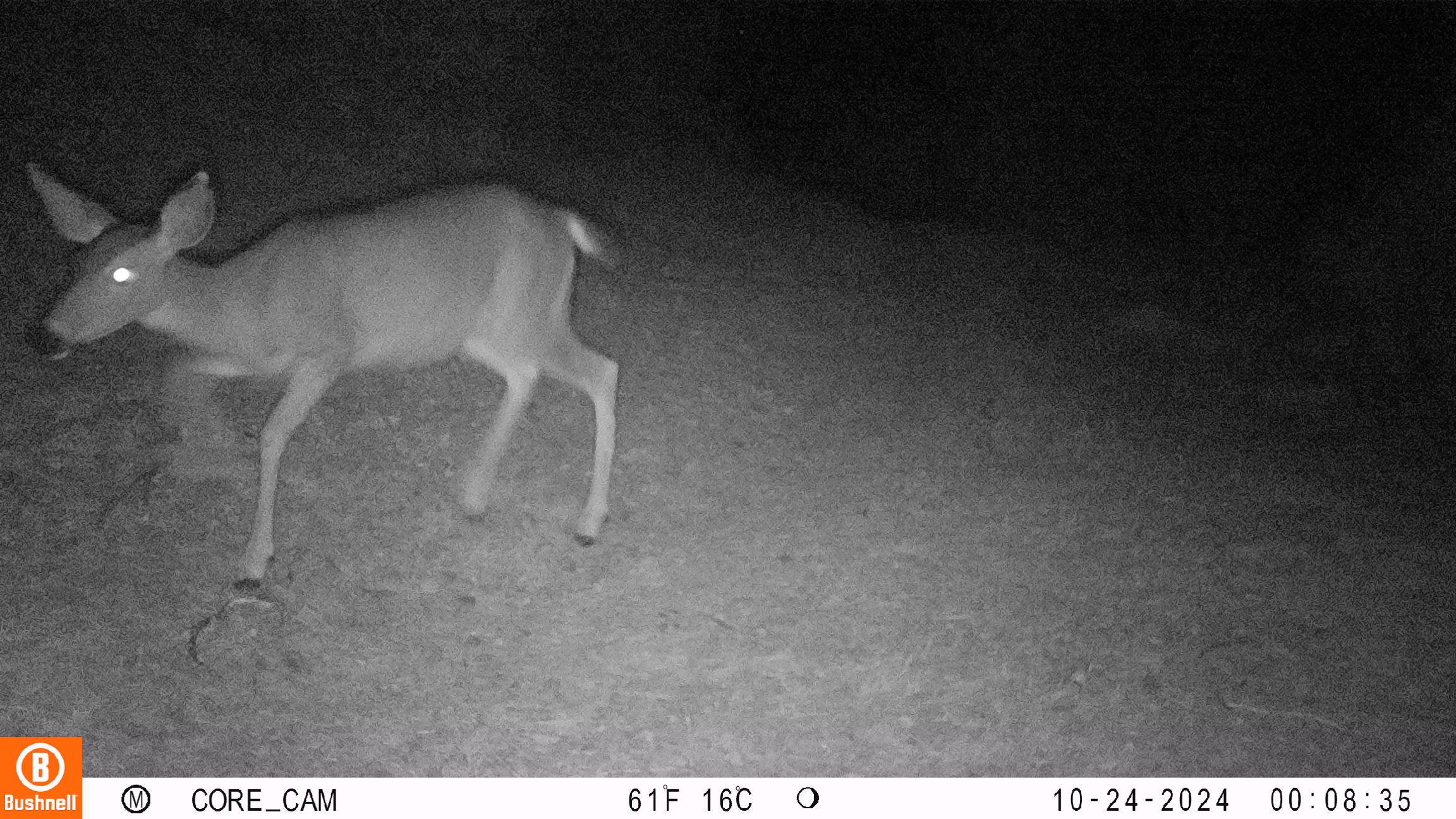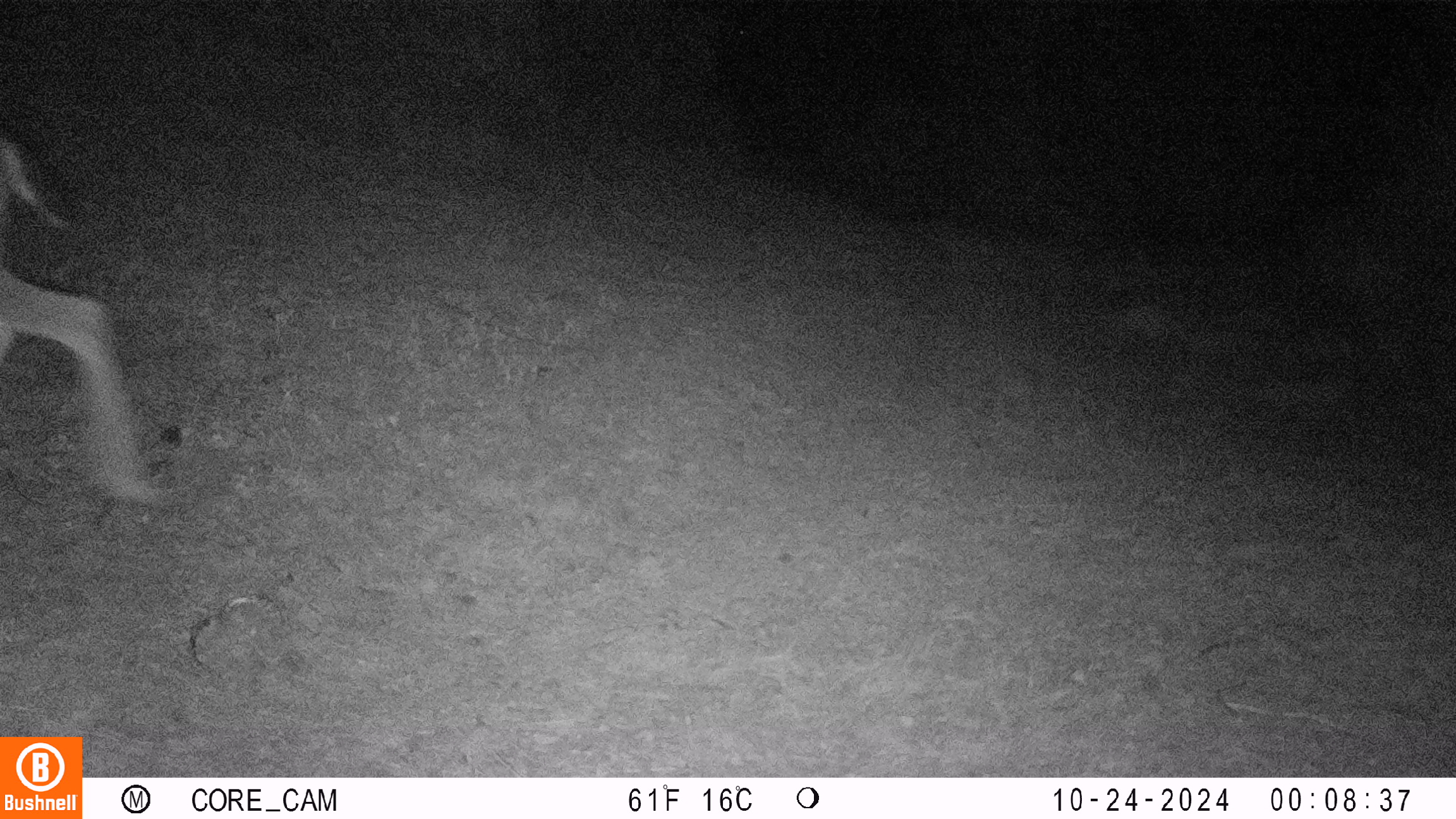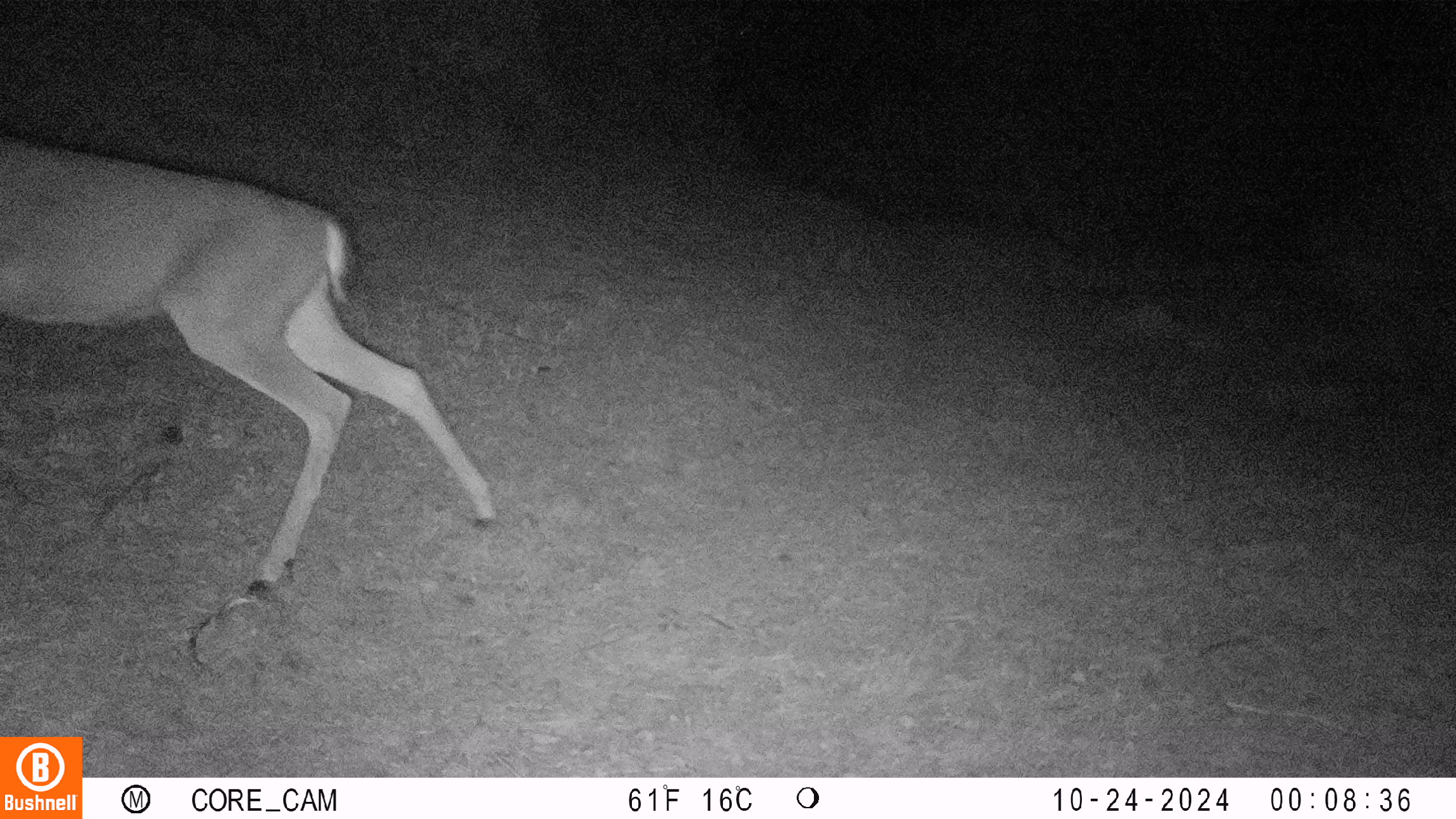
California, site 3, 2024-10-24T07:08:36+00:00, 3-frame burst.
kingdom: Animalia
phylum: Chordata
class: Mammalia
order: Artiodactyla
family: Cervidae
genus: Odocoileus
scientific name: Odocoileus hemionus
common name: mule deer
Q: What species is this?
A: Mule deer (Odocoileus hemionus).